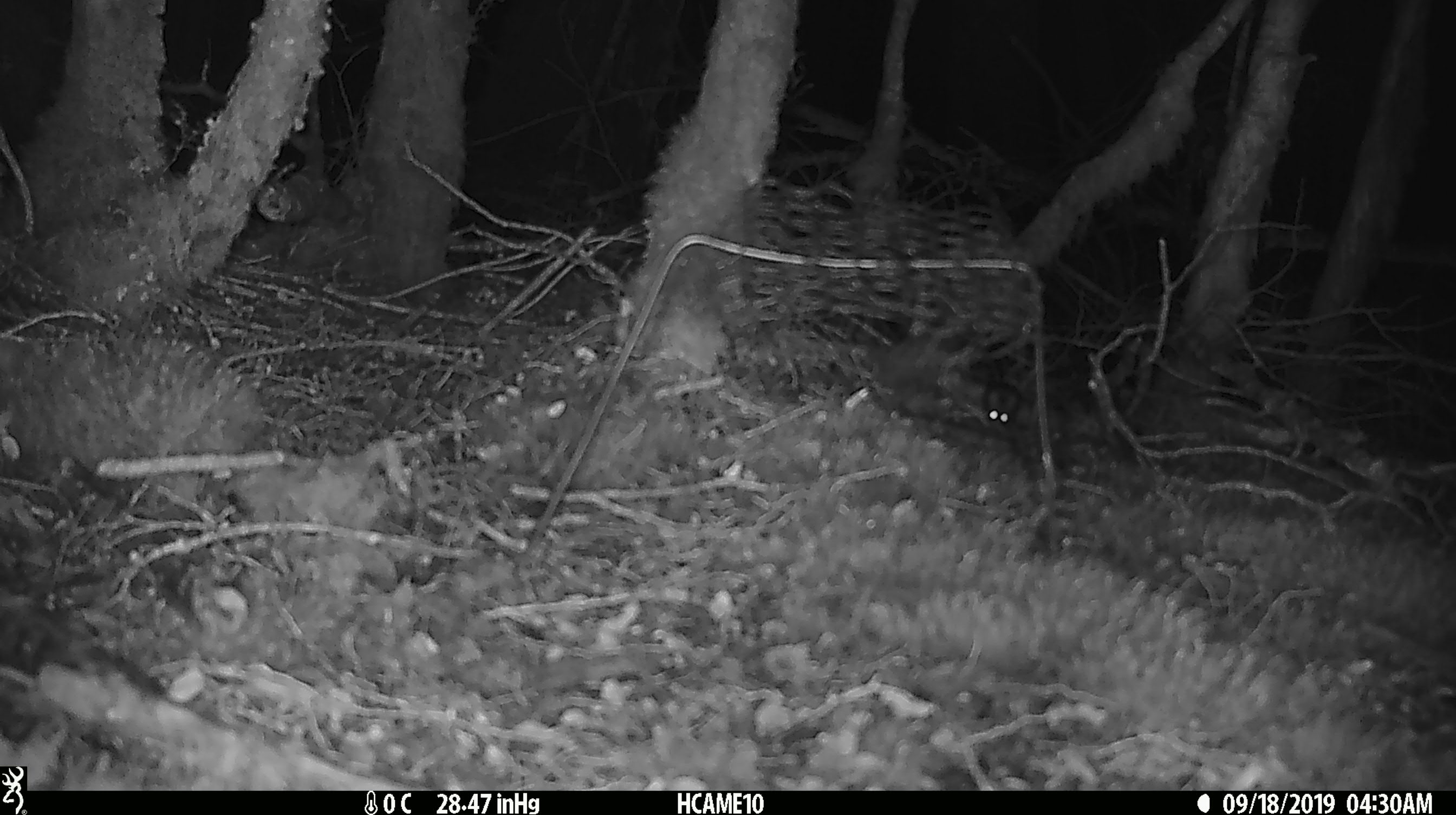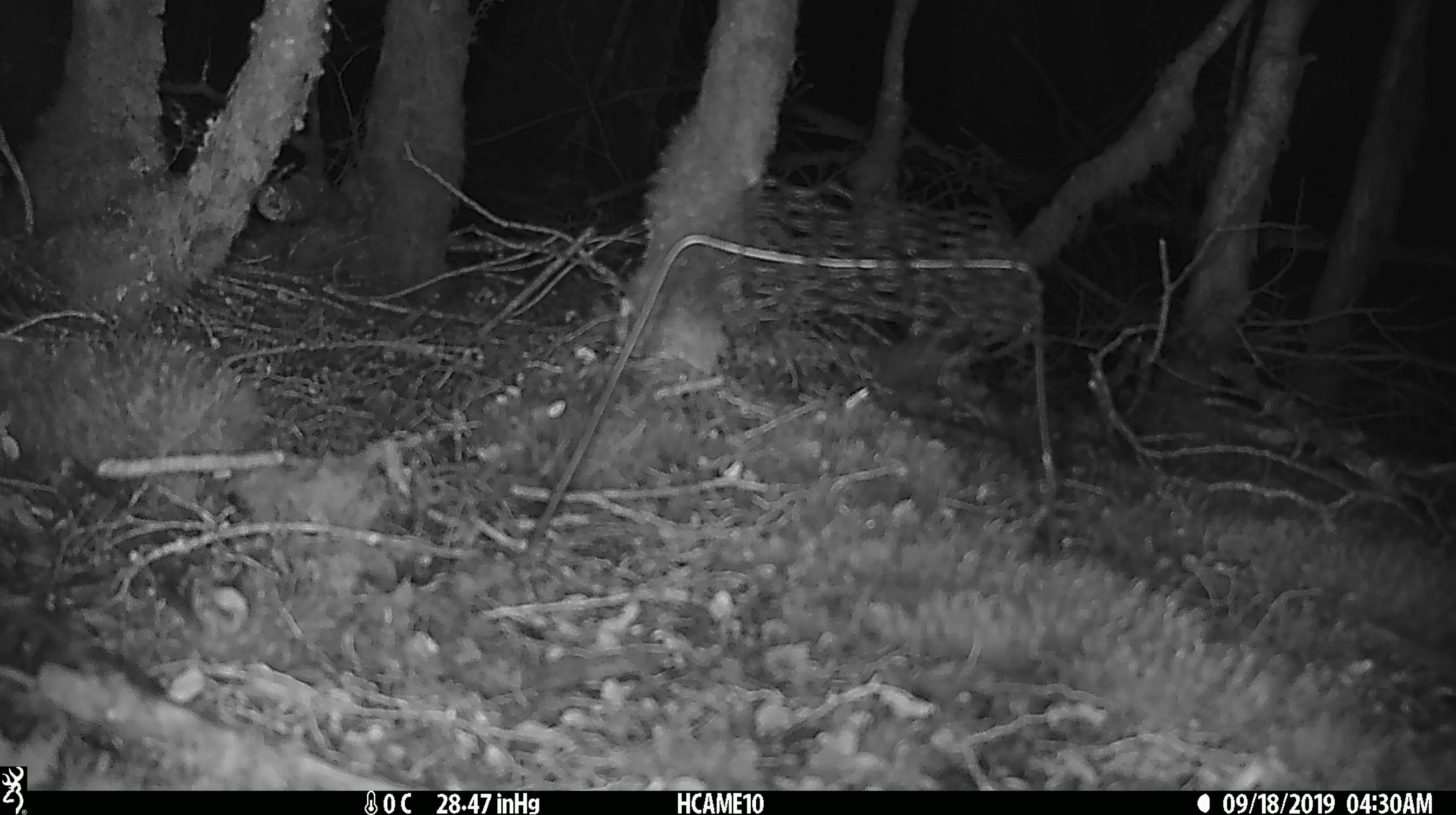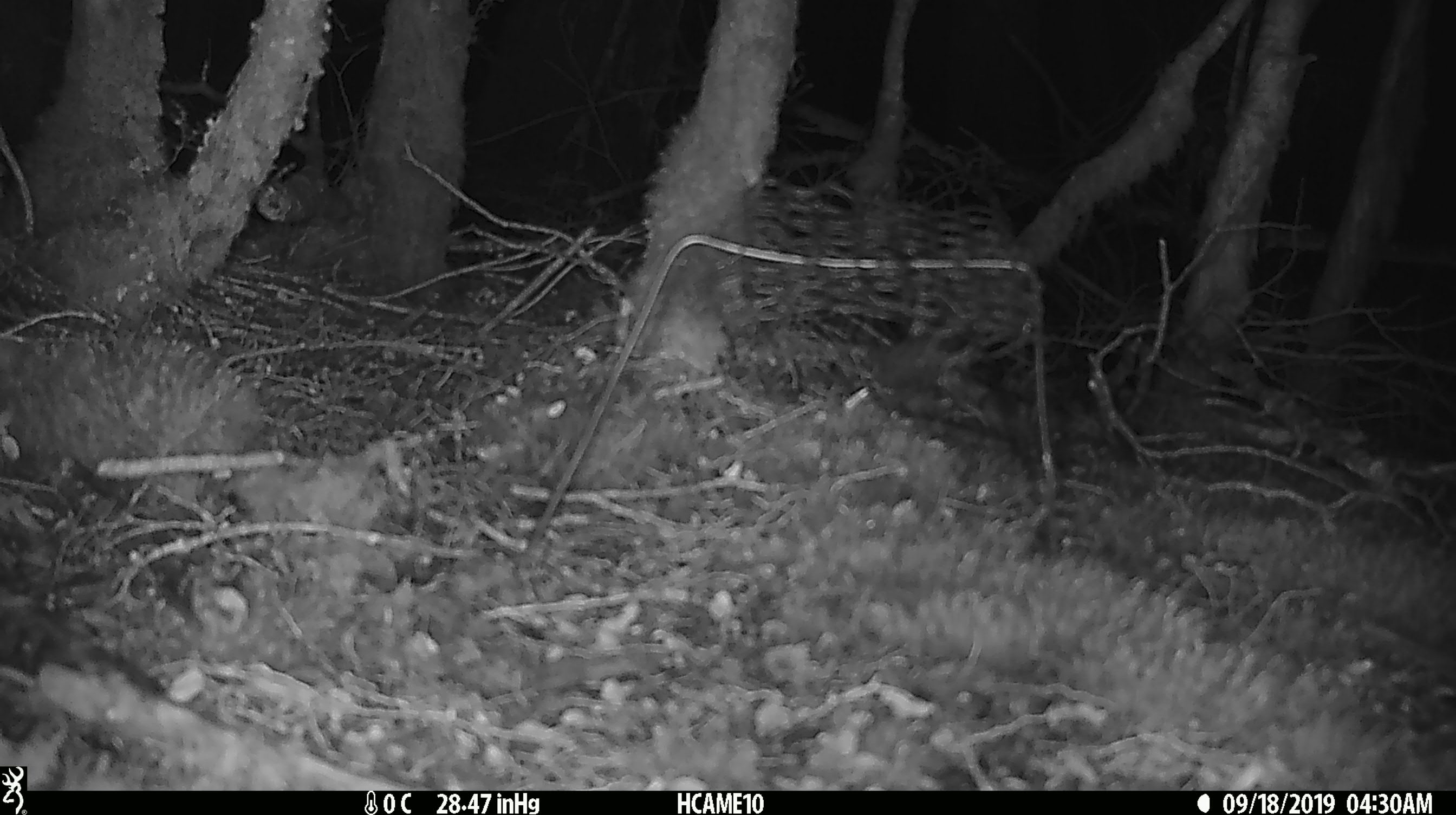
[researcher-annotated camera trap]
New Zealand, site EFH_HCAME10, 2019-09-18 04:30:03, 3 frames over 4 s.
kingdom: Animalia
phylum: Chordata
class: Mammalia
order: Rodentia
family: Muridae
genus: Mus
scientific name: Mus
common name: mouse